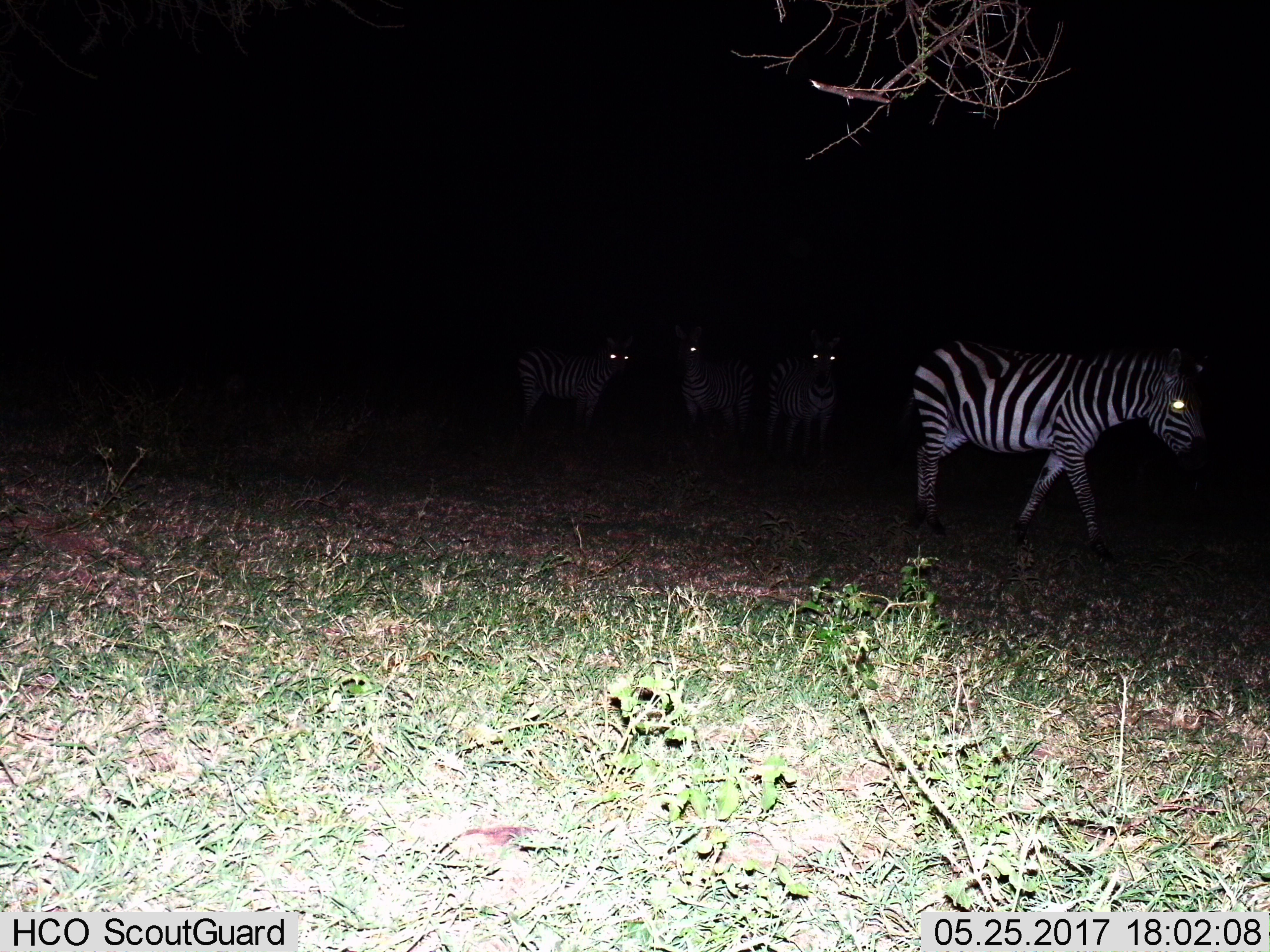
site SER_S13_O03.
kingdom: Animalia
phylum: Chordata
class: Mammalia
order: Perissodactyla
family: Equidae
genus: Equus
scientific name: Equus quagga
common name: plains zebra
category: zebraplains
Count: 4.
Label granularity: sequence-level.